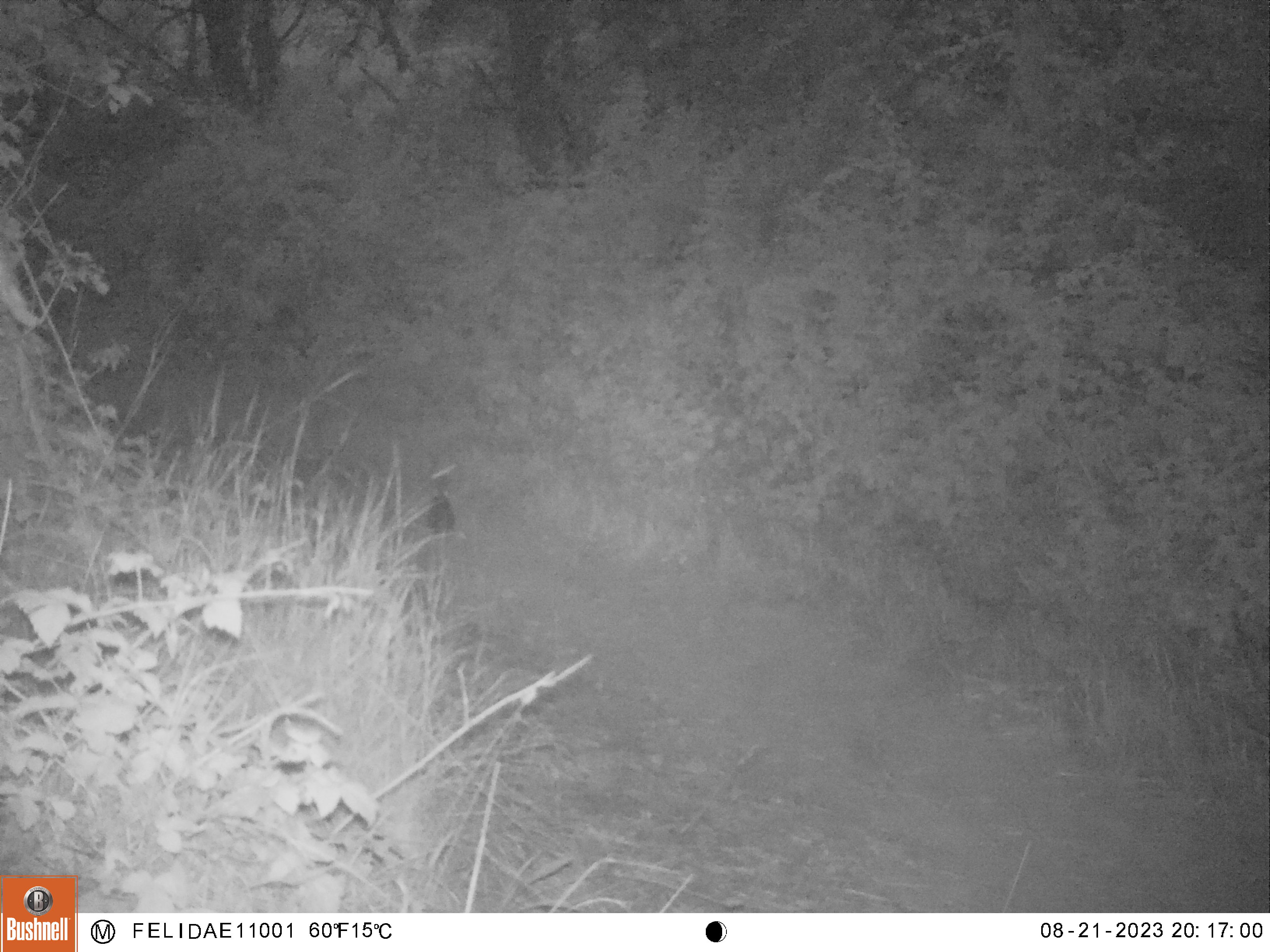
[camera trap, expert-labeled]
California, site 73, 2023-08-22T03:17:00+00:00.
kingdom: Animalia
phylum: Chordata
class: Mammalia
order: Lagomorpha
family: Leporidae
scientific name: Leporidae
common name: rabbit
Rabbit (Leporidae).